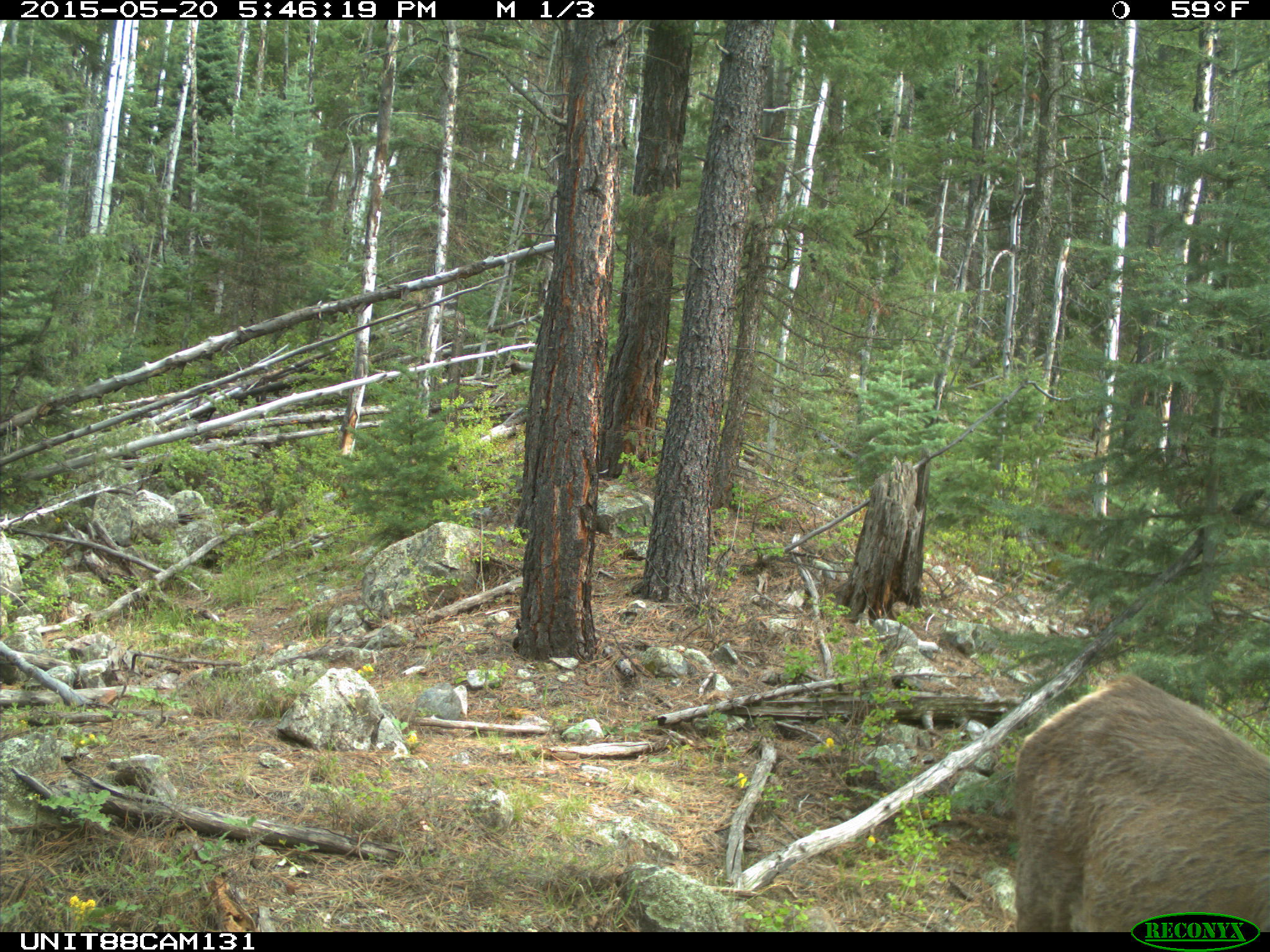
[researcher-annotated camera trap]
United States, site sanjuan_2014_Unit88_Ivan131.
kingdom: Animalia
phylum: Chordata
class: Mammalia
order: Artiodactyla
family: Cervidae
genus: Cervus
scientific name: Cervus elaphus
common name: red deer